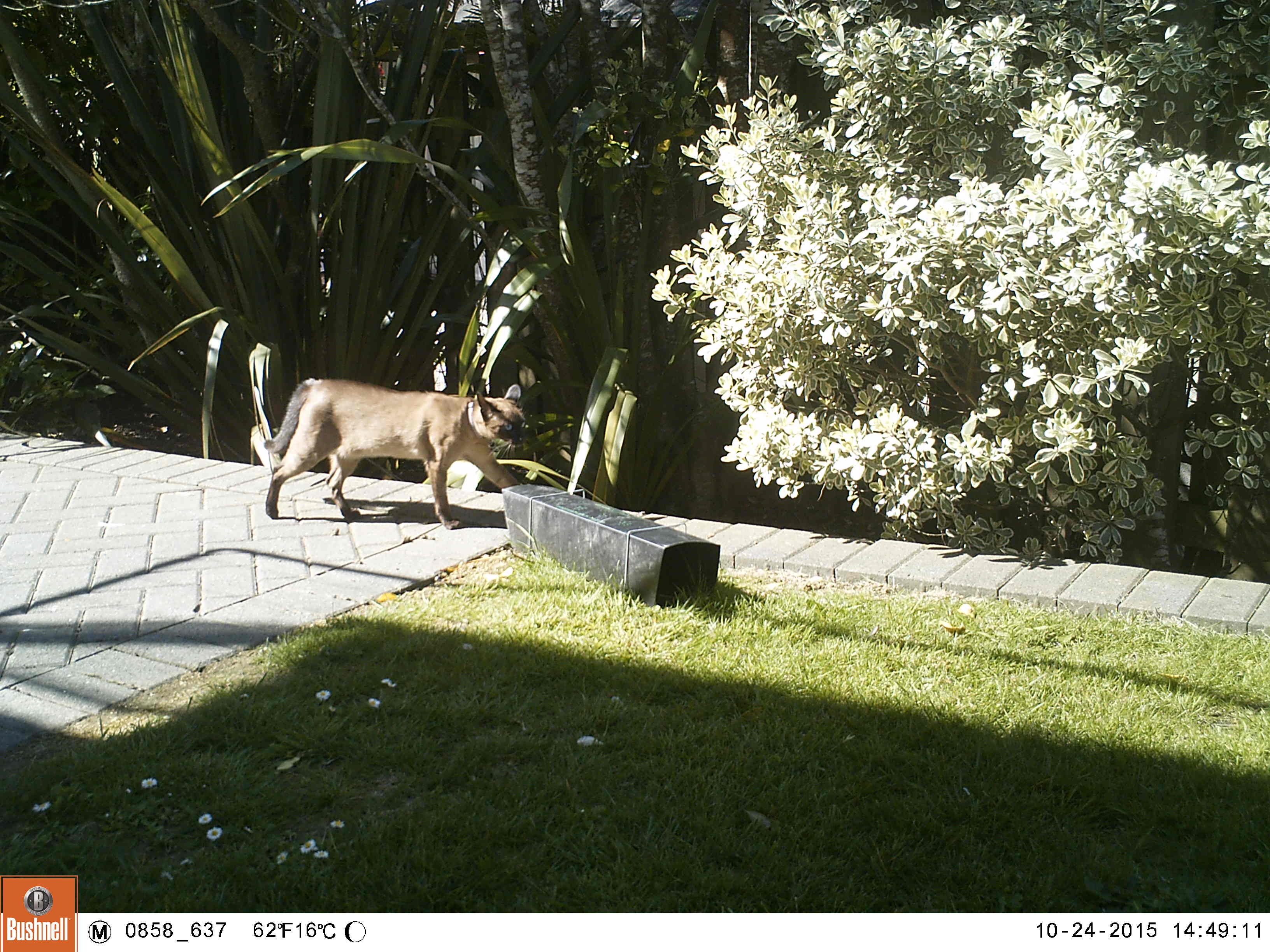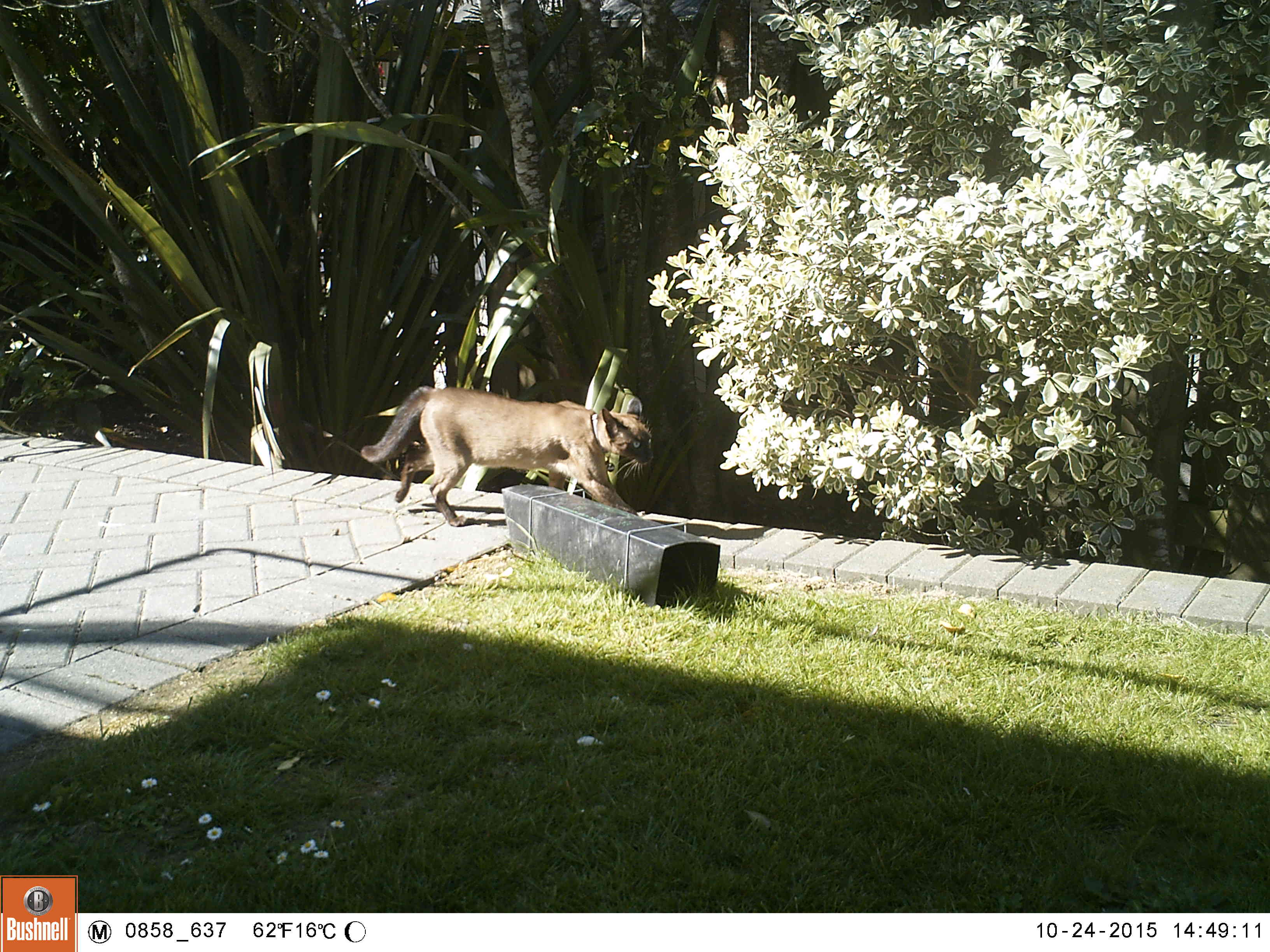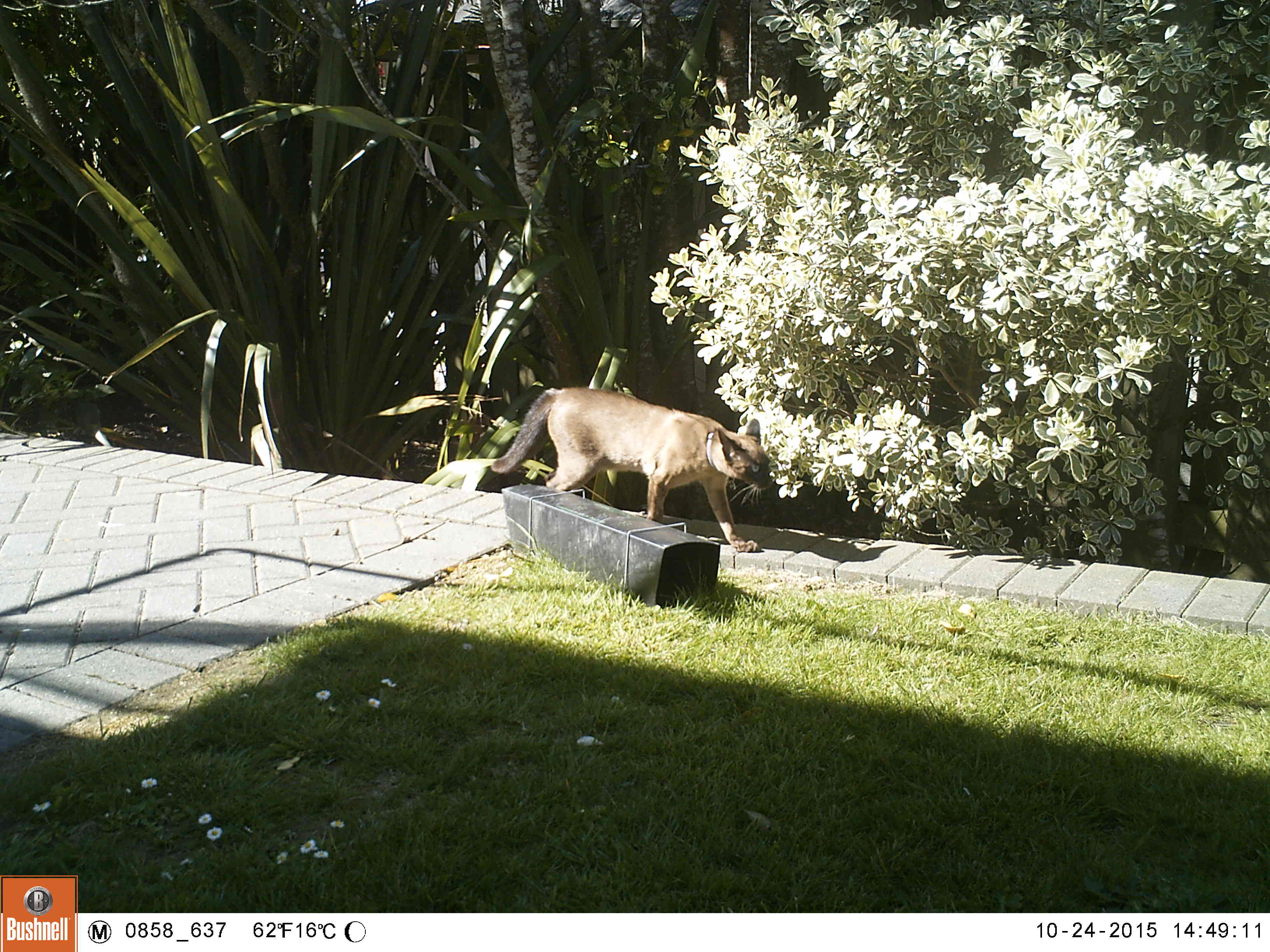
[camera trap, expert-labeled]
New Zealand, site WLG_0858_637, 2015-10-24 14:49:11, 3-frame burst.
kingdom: Animalia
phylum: Chordata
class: Mammalia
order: Carnivora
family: Felidae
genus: Felis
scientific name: Felis catus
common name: domestic cat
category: cat